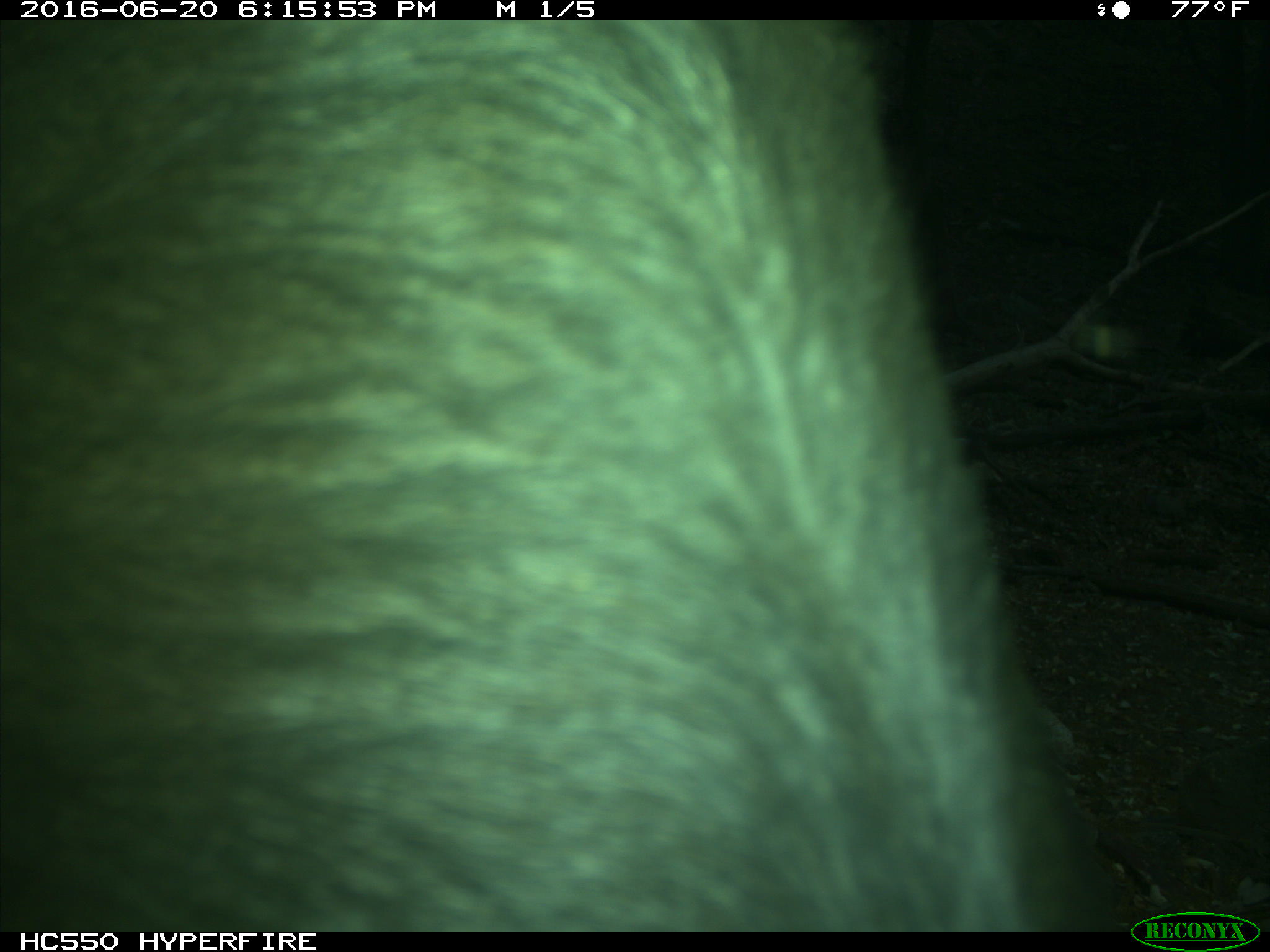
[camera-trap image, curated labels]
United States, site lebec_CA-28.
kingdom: Animalia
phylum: Chordata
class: Mammalia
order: Artiodactyla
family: Bovidae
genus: Bos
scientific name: Bos taurus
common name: domestic cow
Bos taurus (domestic cow).